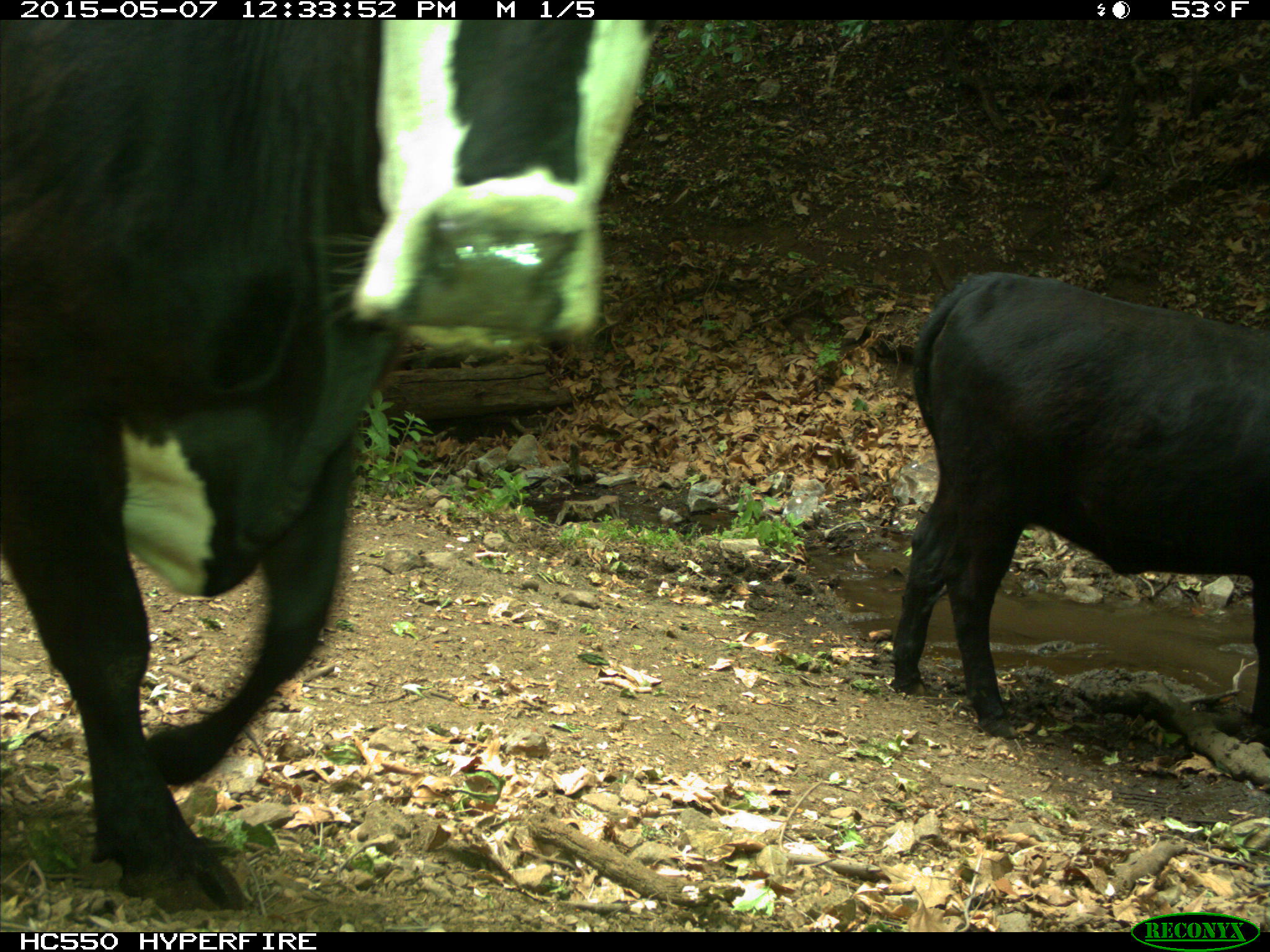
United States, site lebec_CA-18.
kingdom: Animalia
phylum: Chordata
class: Mammalia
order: Artiodactyla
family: Bovidae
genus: Bos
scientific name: Bos taurus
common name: domestic cow